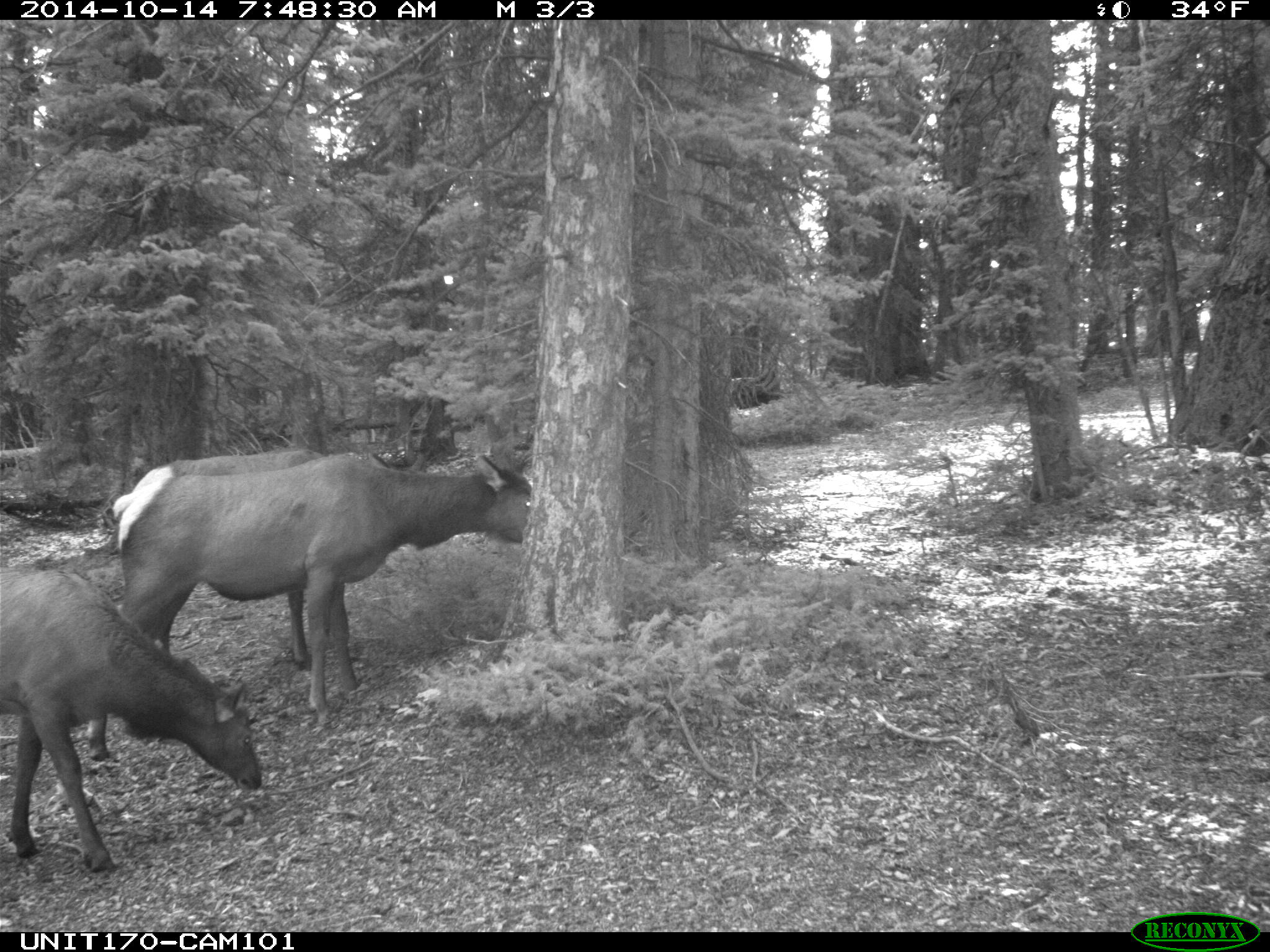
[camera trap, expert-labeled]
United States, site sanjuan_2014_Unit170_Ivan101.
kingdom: Animalia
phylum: Chordata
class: Mammalia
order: Artiodactyla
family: Cervidae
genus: Cervus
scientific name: Cervus elaphus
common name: red deer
Cervus elaphus (red deer).